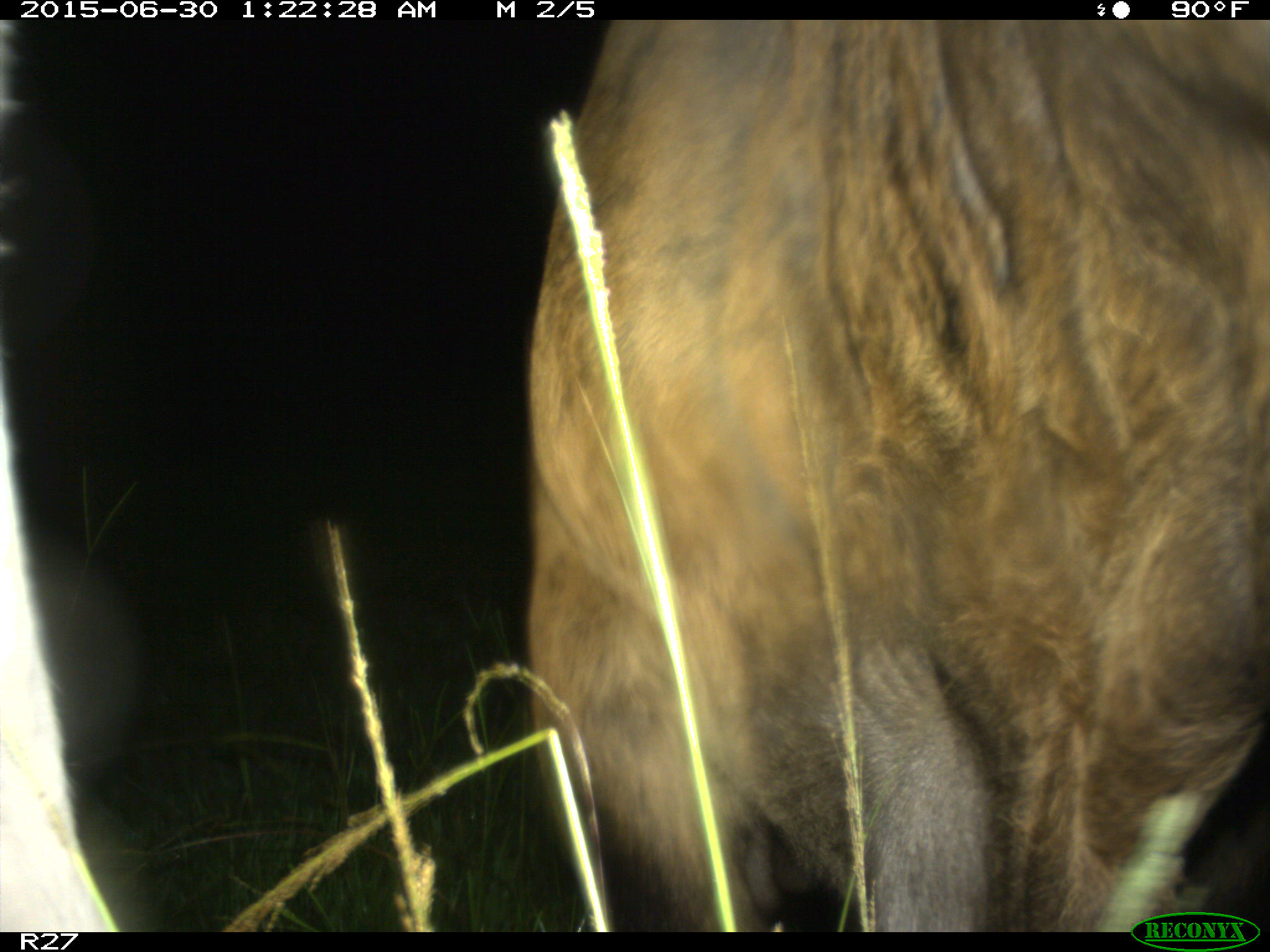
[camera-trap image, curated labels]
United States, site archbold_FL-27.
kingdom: Animalia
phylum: Chordata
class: Mammalia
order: Artiodactyla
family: Bovidae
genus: Bos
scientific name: Bos taurus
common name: domestic cow